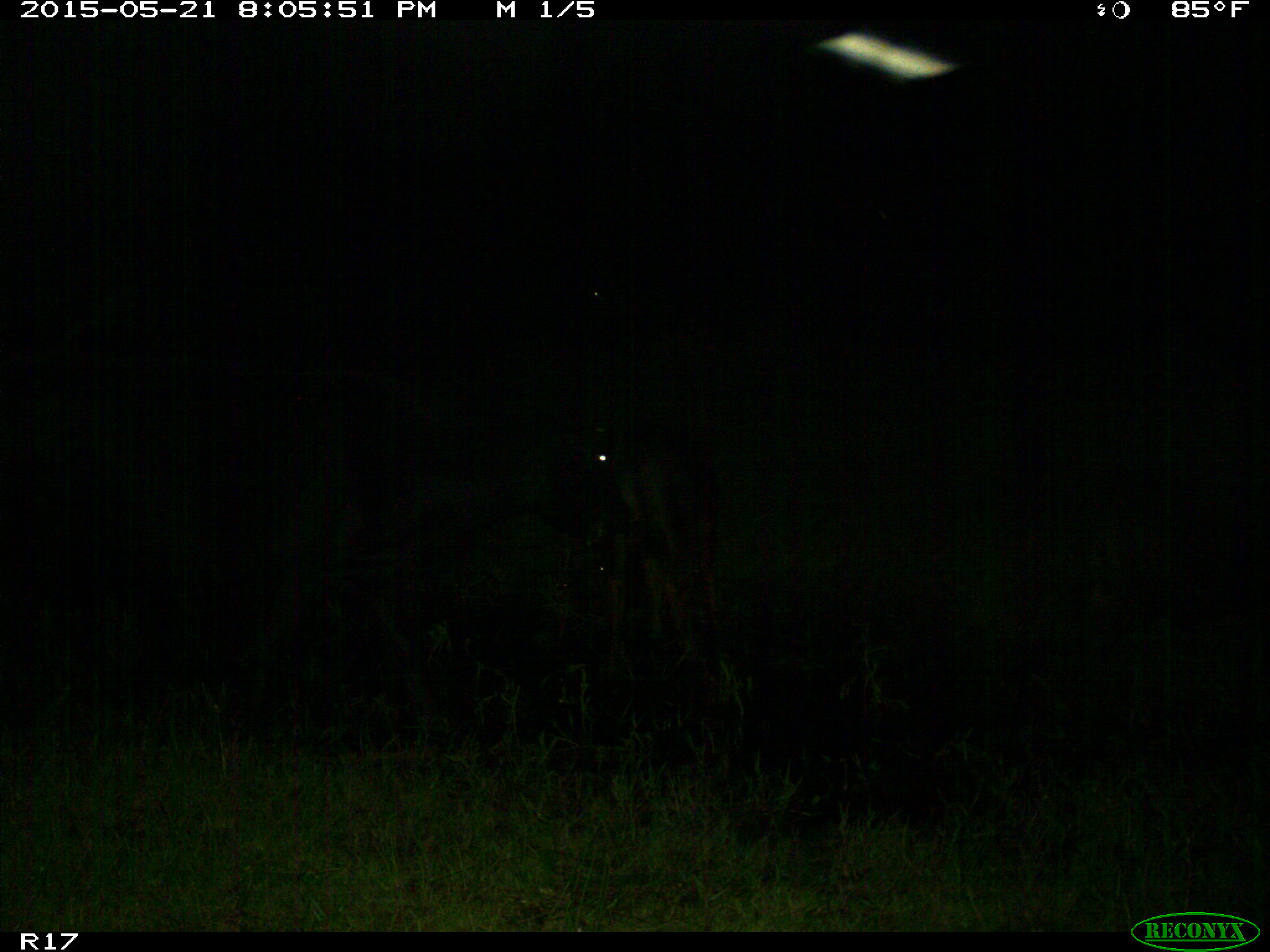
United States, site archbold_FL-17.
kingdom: Animalia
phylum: Chordata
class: Mammalia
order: Artiodactyla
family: Bovidae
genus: Bos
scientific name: Bos taurus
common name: domestic cow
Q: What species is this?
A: Bos taurus (domestic cow).